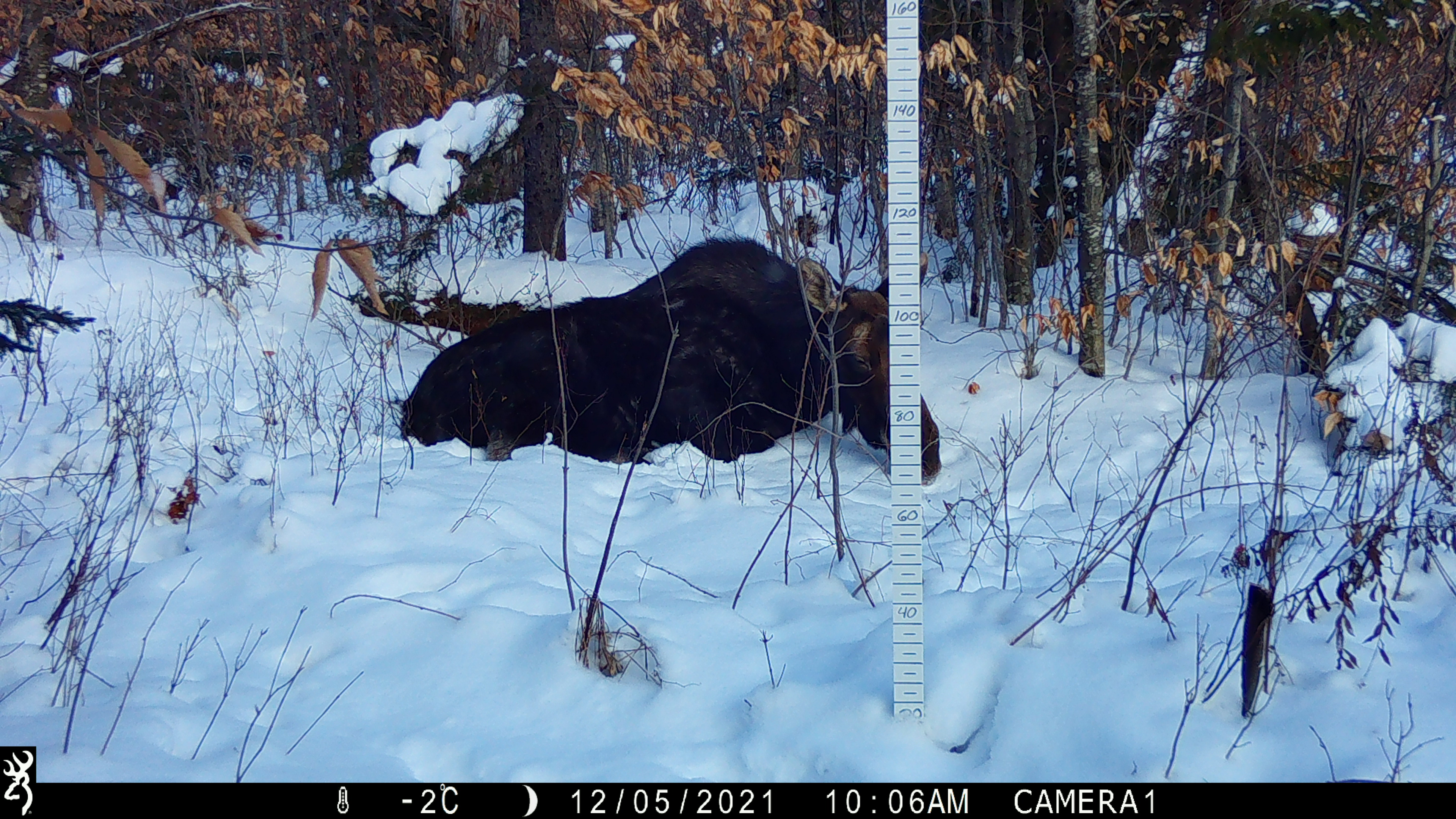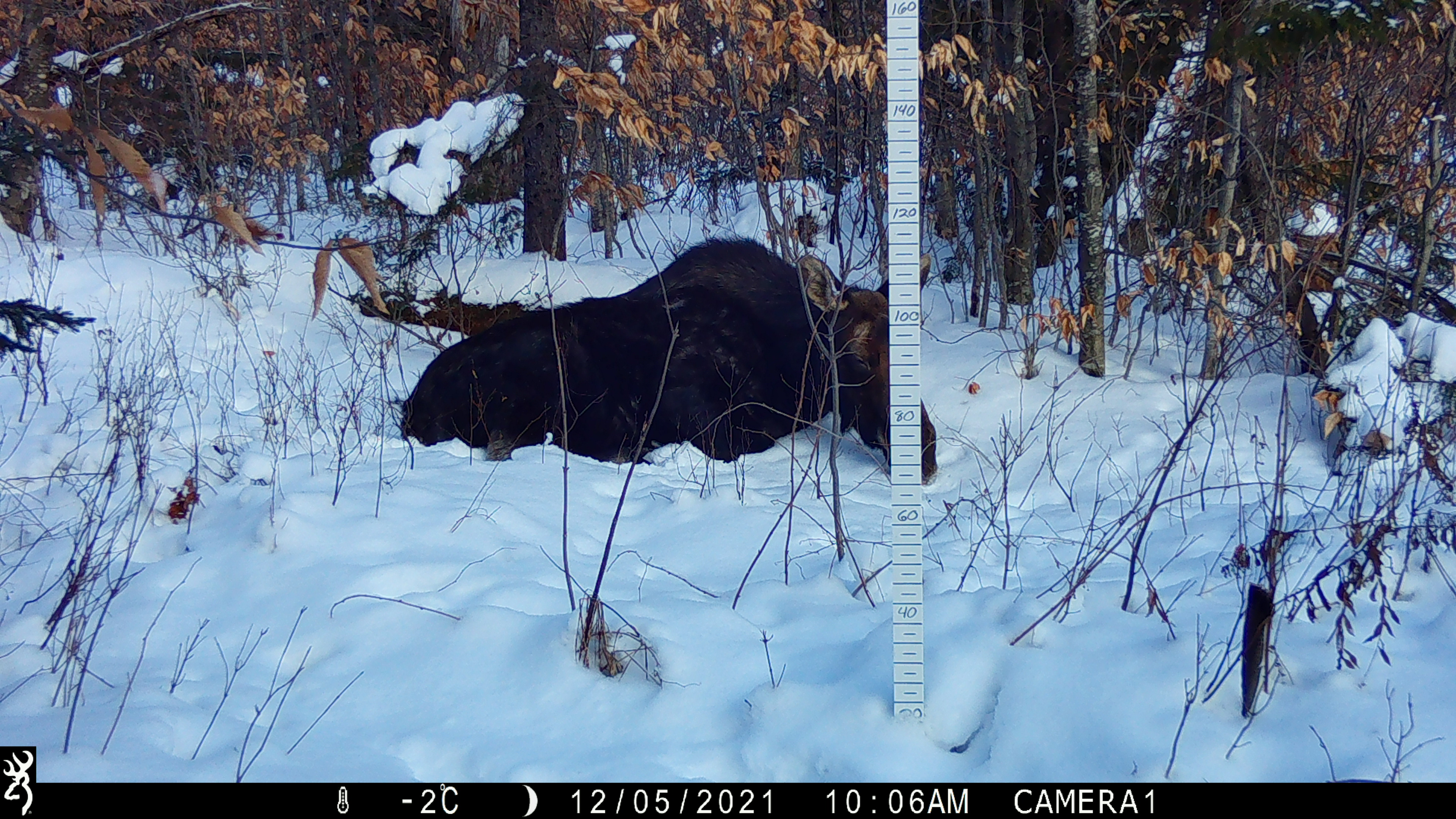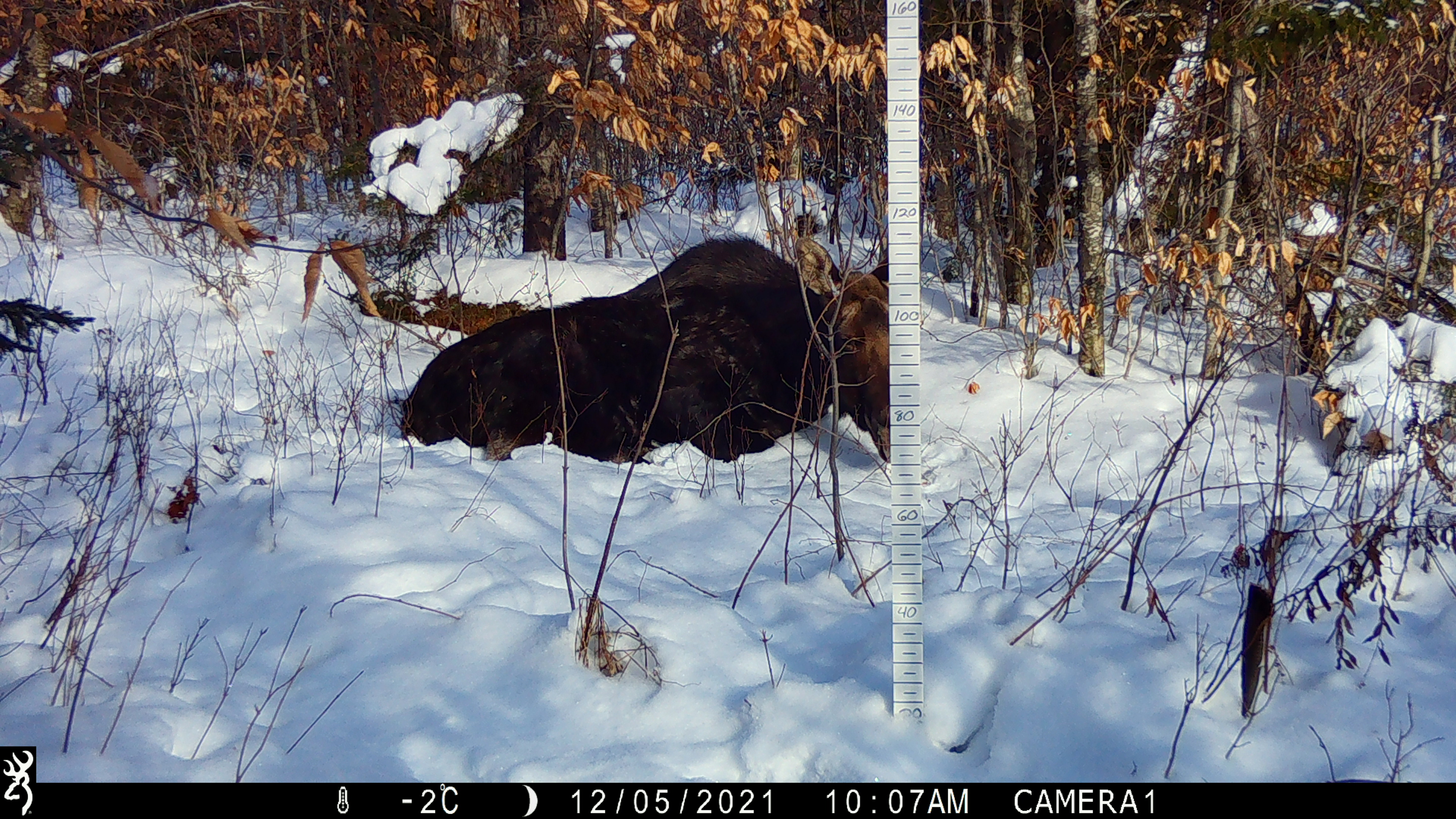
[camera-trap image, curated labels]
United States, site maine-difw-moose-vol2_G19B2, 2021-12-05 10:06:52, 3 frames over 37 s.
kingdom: Animalia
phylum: Chordata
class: Mammalia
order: Artiodactyla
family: Cervidae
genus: Alces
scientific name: Alces alces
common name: moose